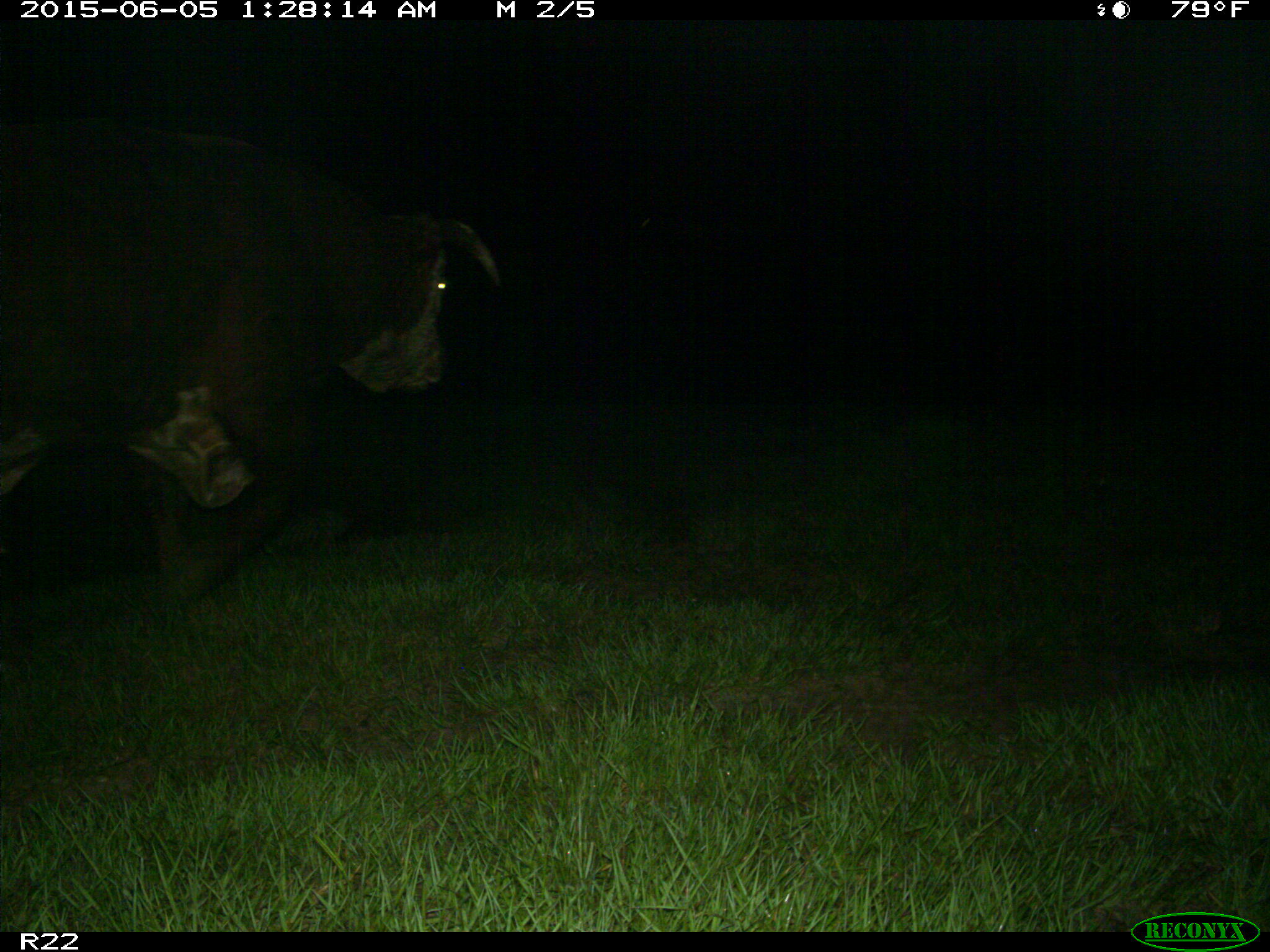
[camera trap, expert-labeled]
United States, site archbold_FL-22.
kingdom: Animalia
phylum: Chordata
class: Mammalia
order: Artiodactyla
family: Bovidae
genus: Bos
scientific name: Bos taurus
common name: domestic cow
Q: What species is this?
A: Bos taurus (domestic cow).